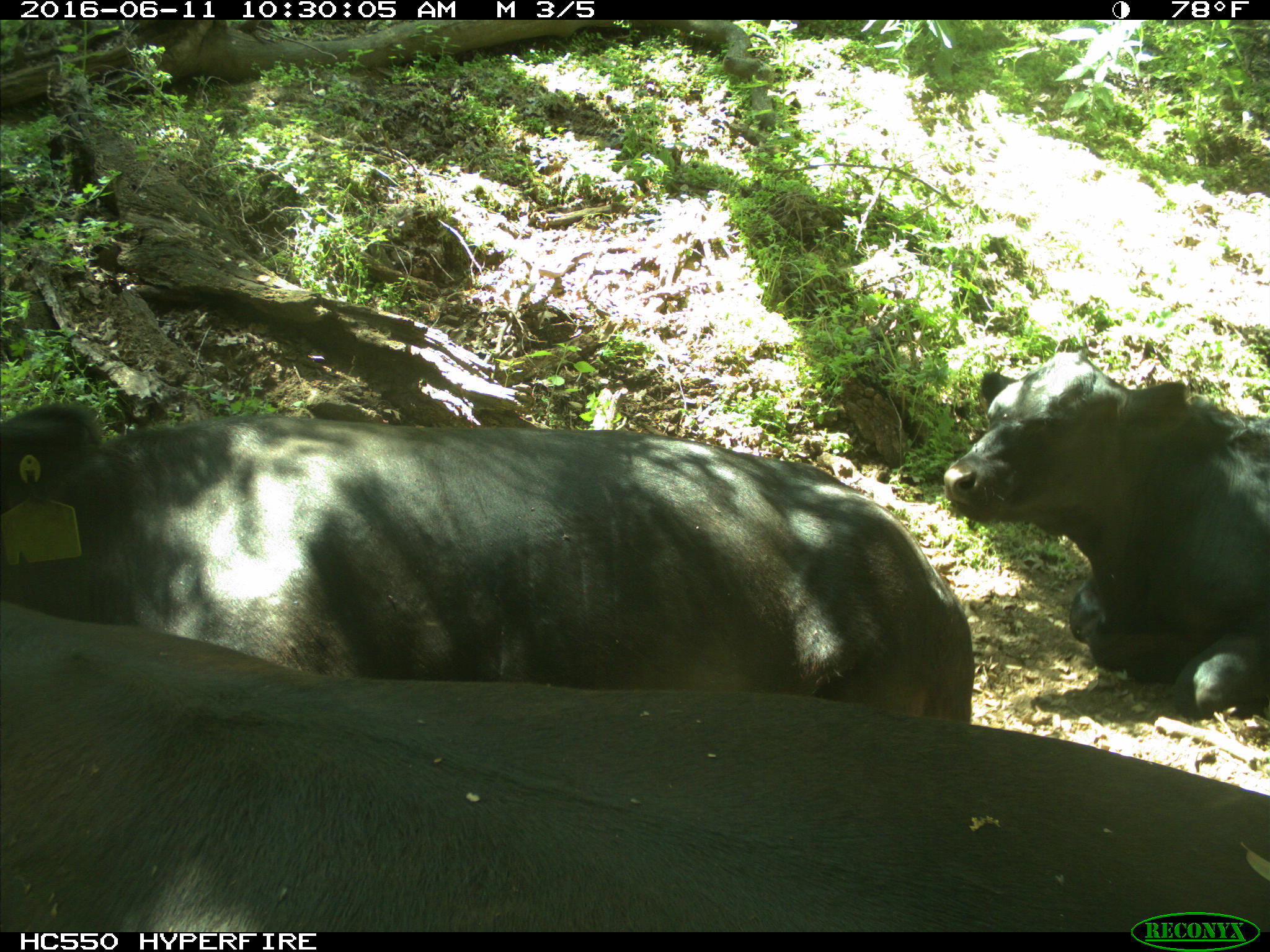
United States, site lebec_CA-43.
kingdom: Animalia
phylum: Chordata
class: Mammalia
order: Artiodactyla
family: Bovidae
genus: Bos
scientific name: Bos taurus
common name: domestic cow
Bos taurus (domestic cow).